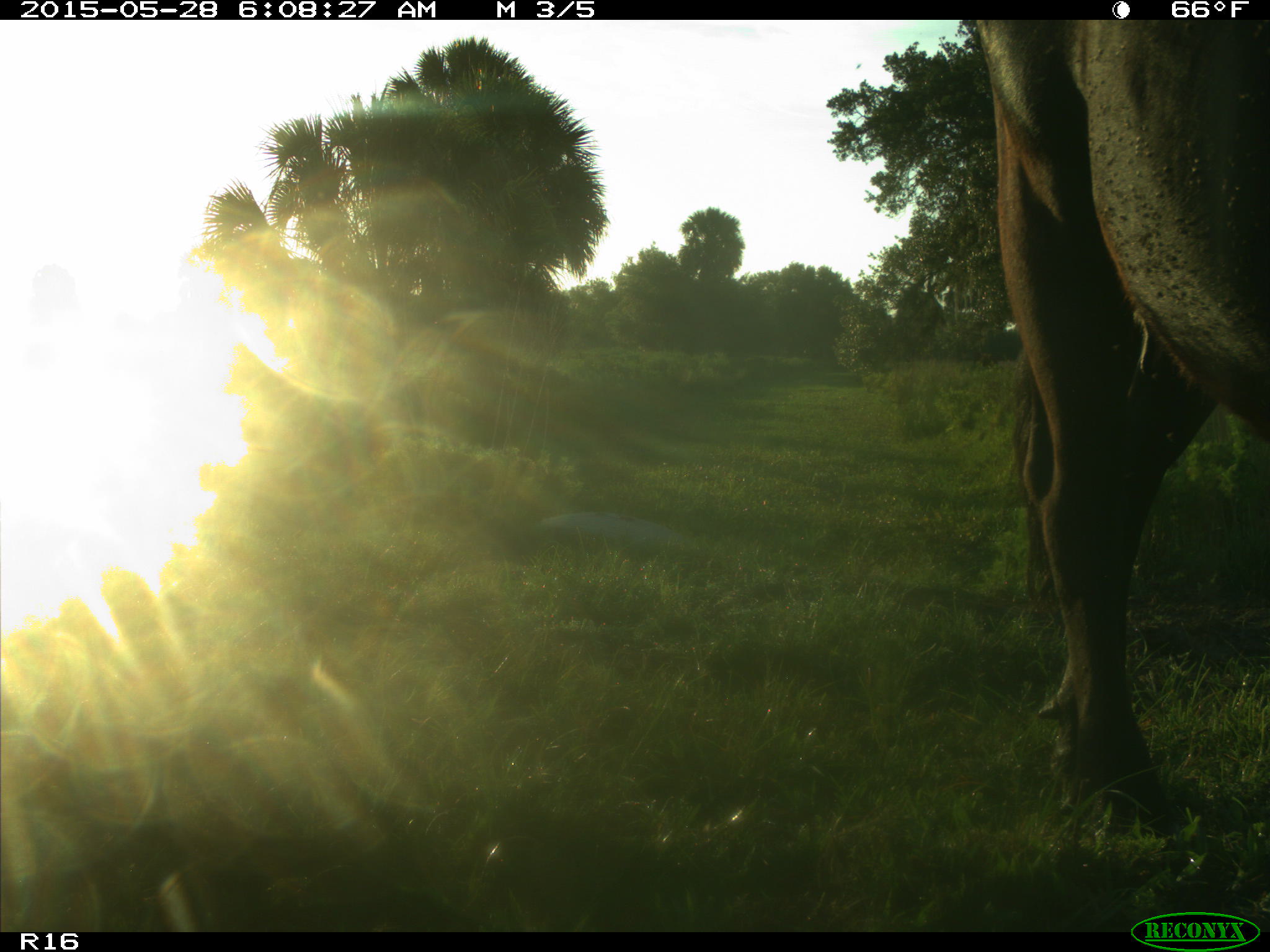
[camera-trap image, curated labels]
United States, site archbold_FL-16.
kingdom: Animalia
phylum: Chordata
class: Mammalia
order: Artiodactyla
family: Bovidae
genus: Bos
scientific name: Bos taurus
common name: domestic cow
Bos taurus (domestic cow).